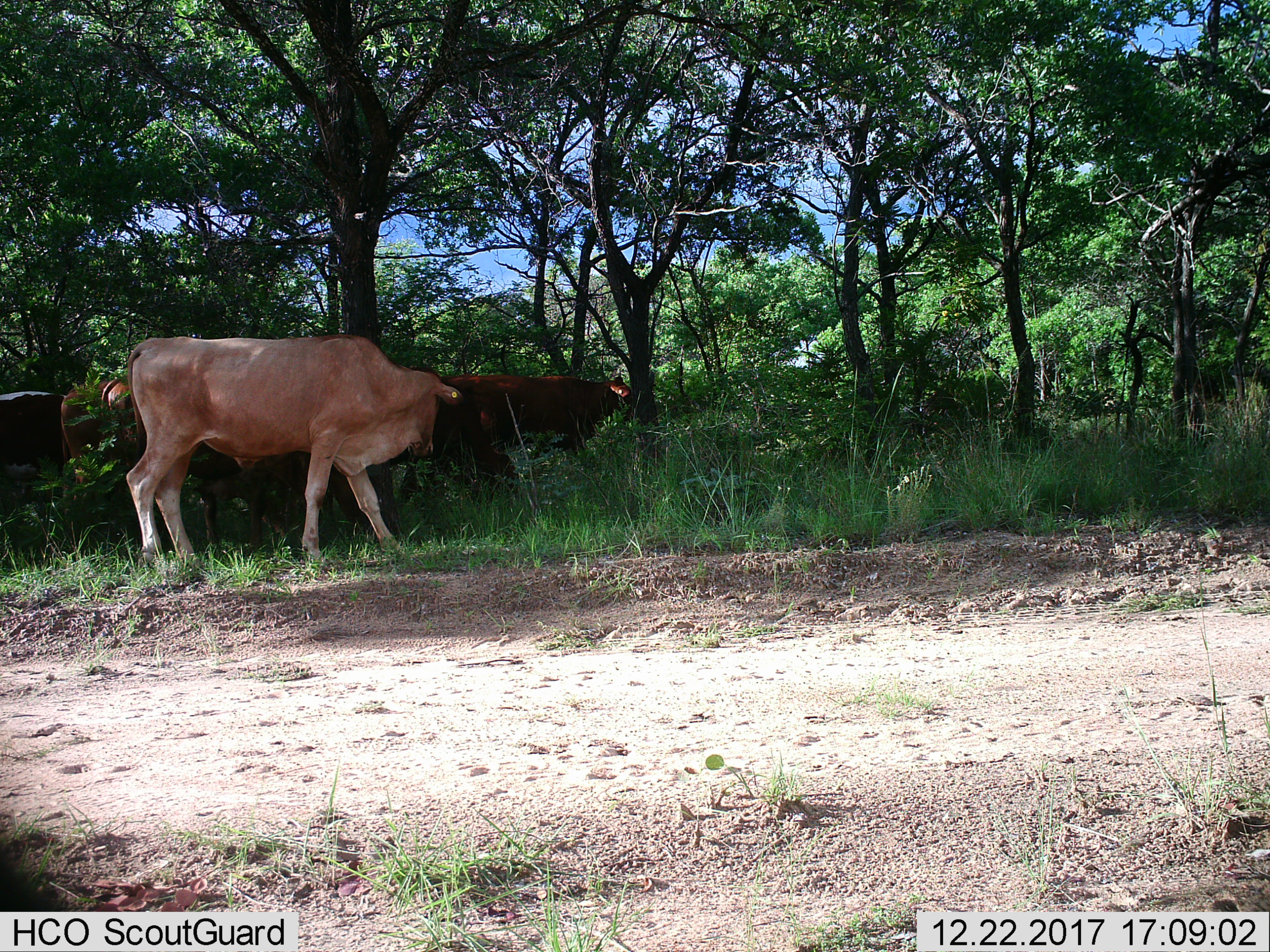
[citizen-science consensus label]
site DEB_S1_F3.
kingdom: Animalia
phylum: Chordata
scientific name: Vertebrata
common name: domestic animal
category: domesticanimal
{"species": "domesticanimal (domestic animal) (Vertebrata)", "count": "4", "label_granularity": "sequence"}